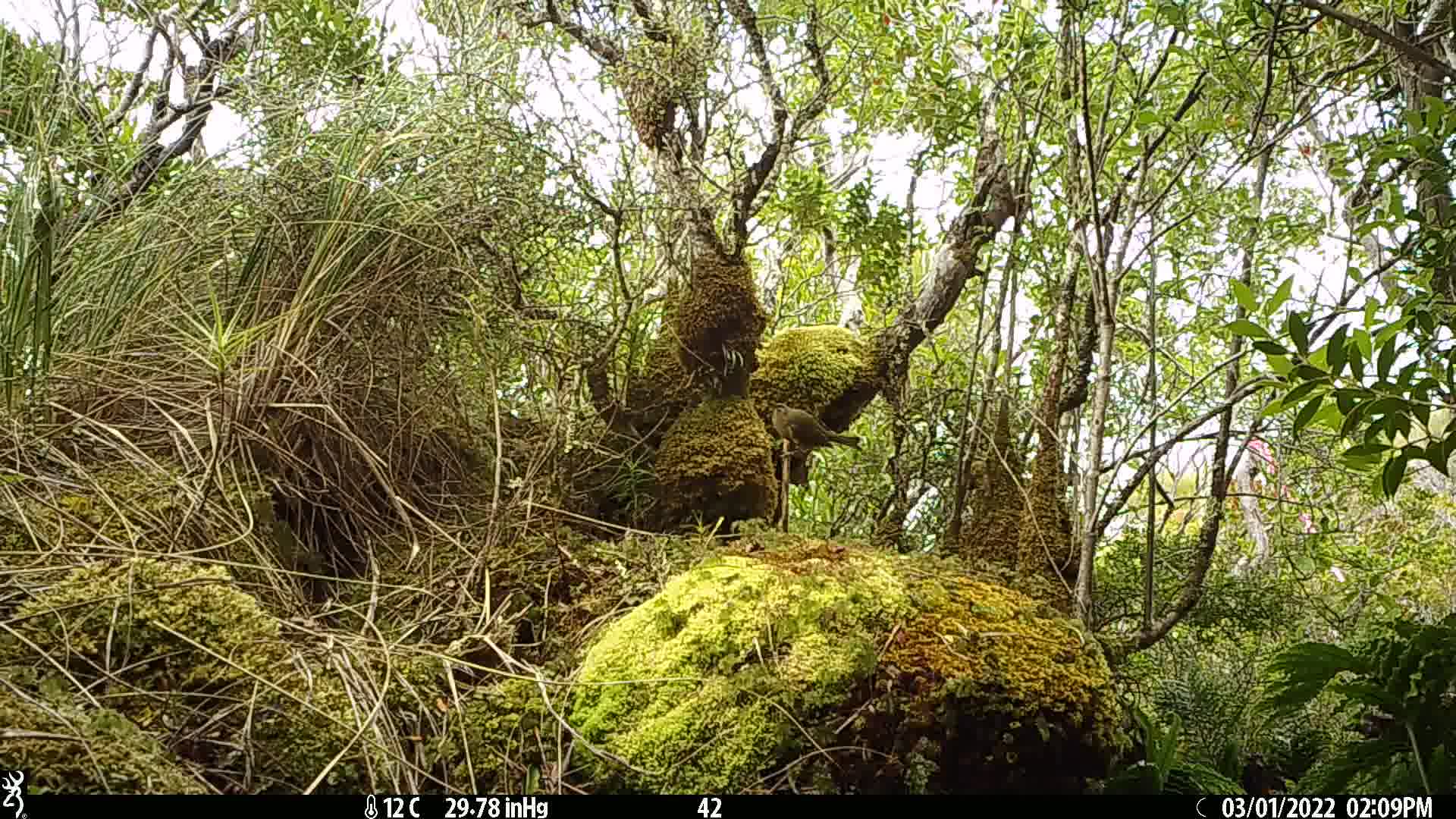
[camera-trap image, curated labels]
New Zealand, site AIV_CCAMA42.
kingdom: Animalia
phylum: Chordata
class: Aves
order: Passeriformes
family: Meliphagidae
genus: Anthornis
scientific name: Anthornis melanura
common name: new zealand bellbird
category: bellbird